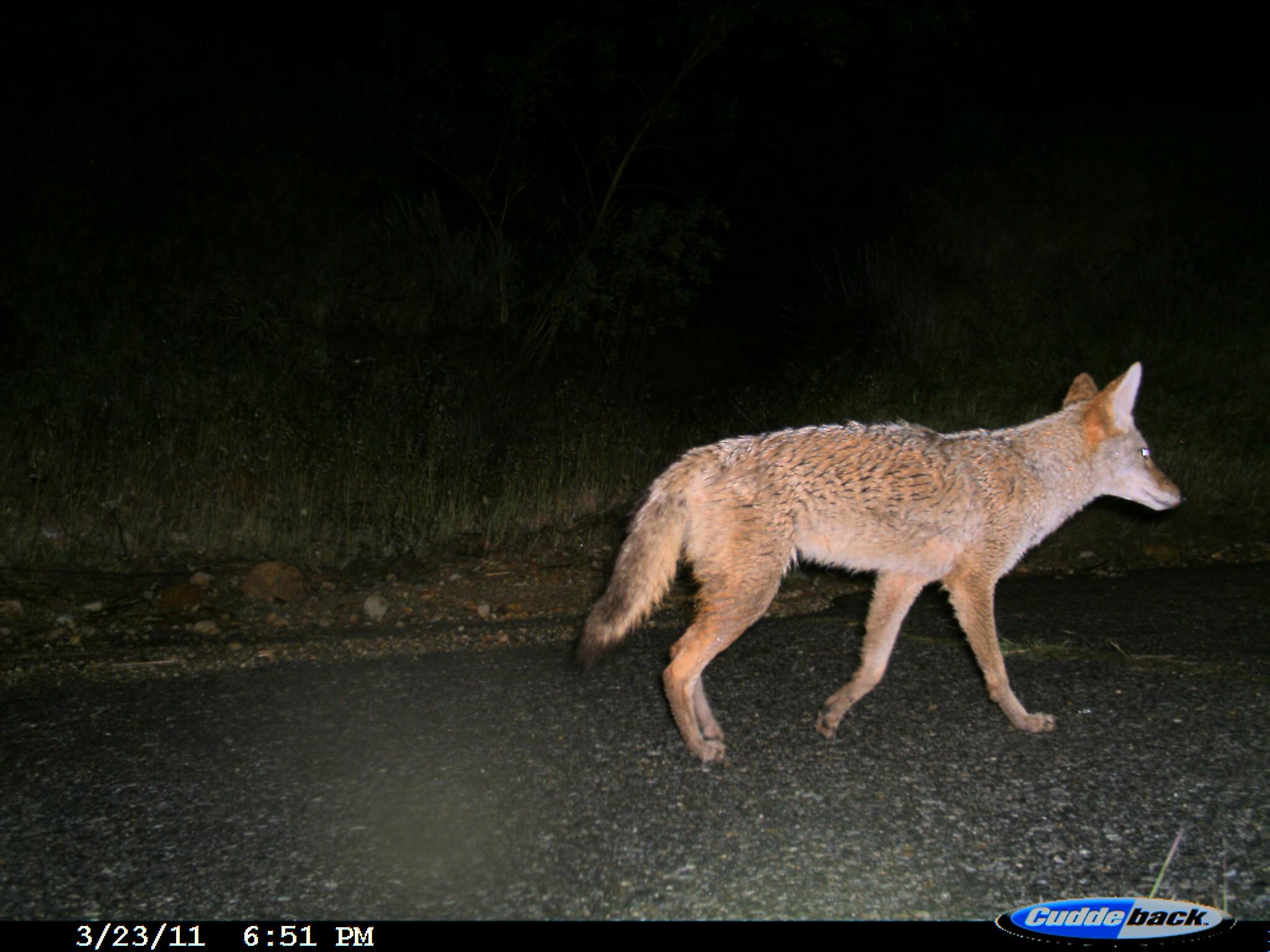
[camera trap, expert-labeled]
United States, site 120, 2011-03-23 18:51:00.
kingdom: Animalia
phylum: Chordata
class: Mammalia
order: Carnivora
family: Canidae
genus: Canis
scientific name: Canis latrans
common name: coyote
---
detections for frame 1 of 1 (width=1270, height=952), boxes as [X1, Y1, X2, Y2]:
coyote: [567, 359, 1192, 765]